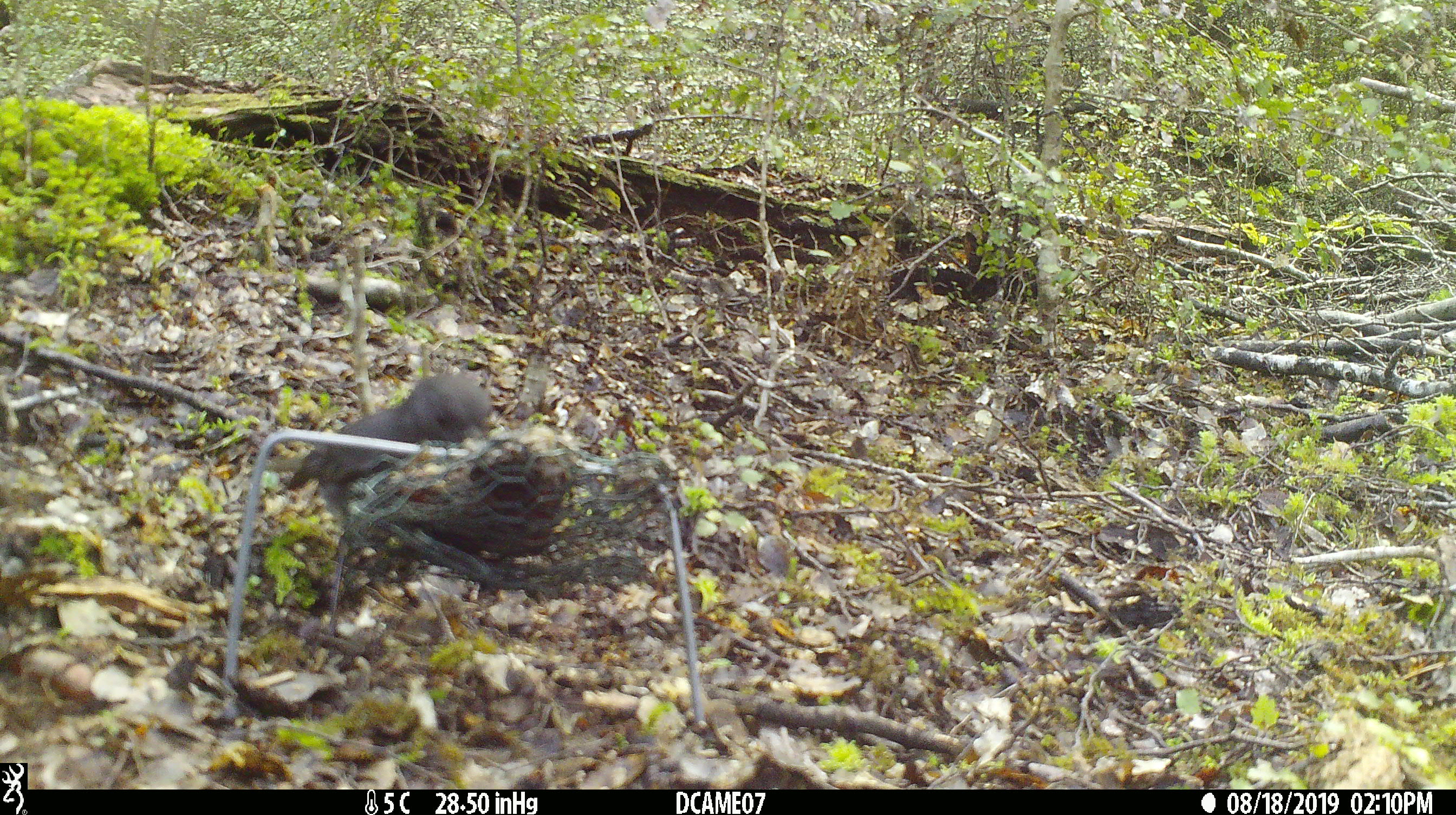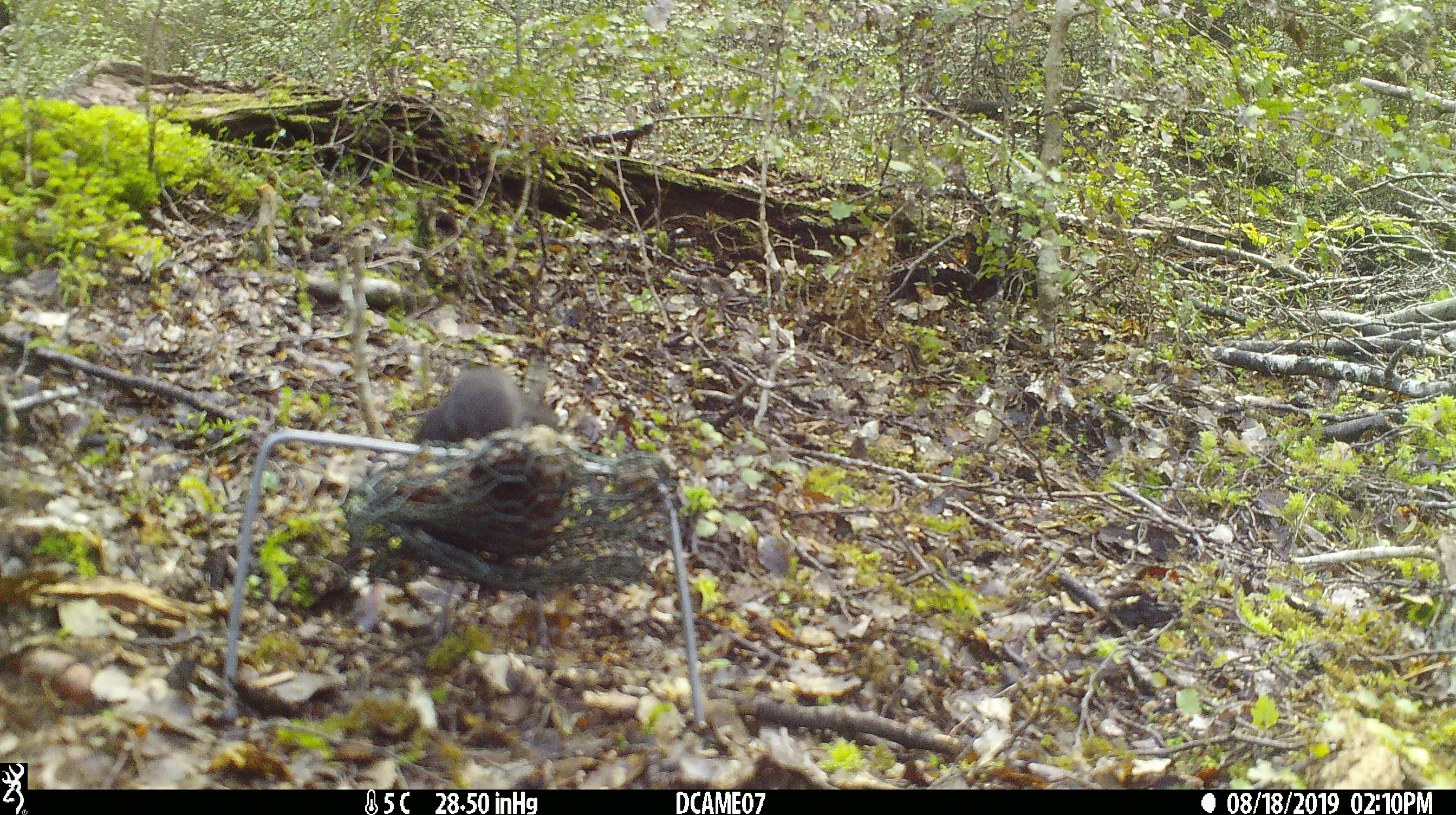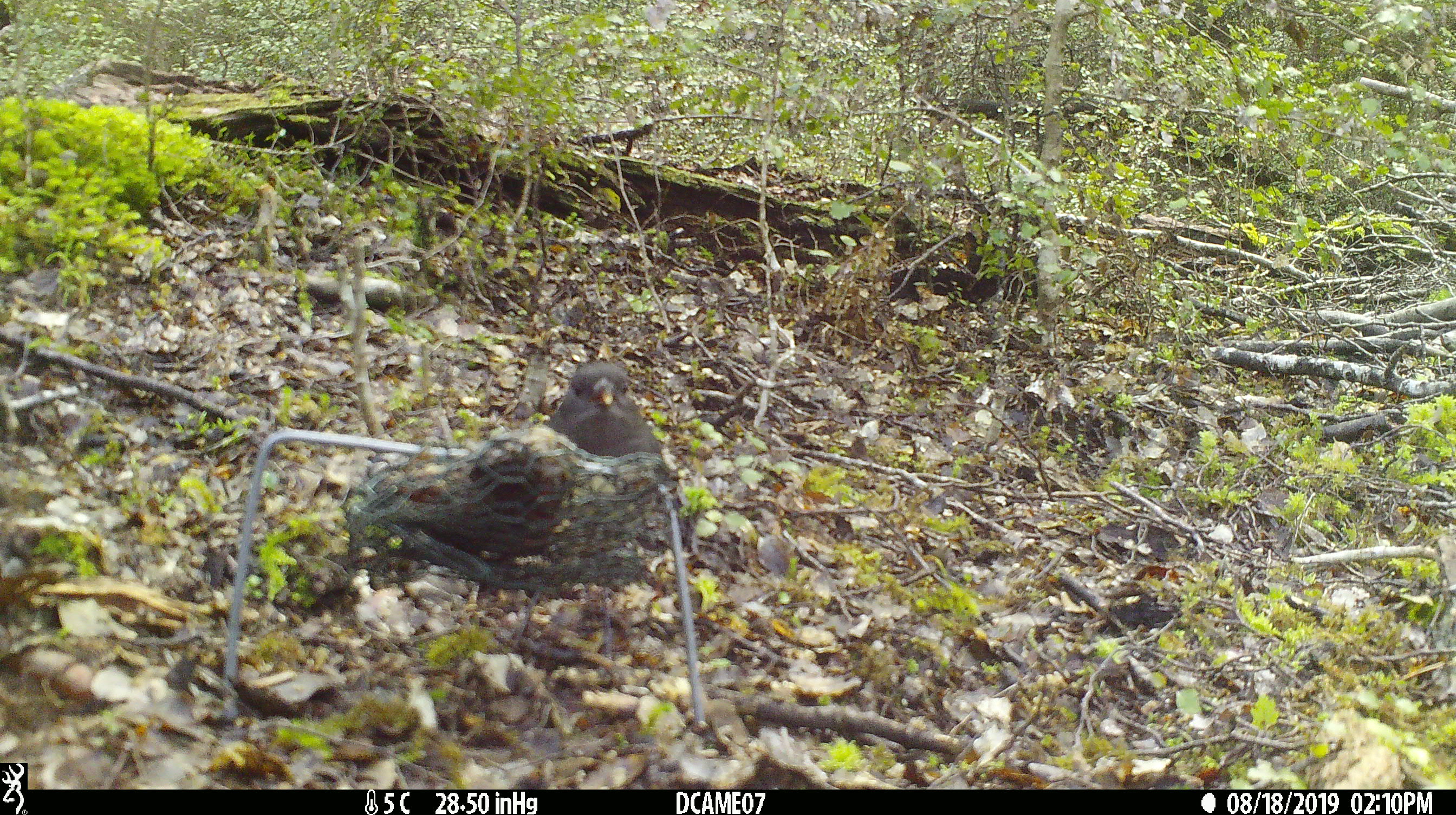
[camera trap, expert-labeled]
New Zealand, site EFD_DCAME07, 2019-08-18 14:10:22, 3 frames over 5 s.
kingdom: Animalia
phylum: Chordata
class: Aves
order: Passeriformes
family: Petroicidae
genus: Petroica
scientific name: Petroica australis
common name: new zealand robin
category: robin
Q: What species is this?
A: Robin (new zealand robin) (Petroica australis).